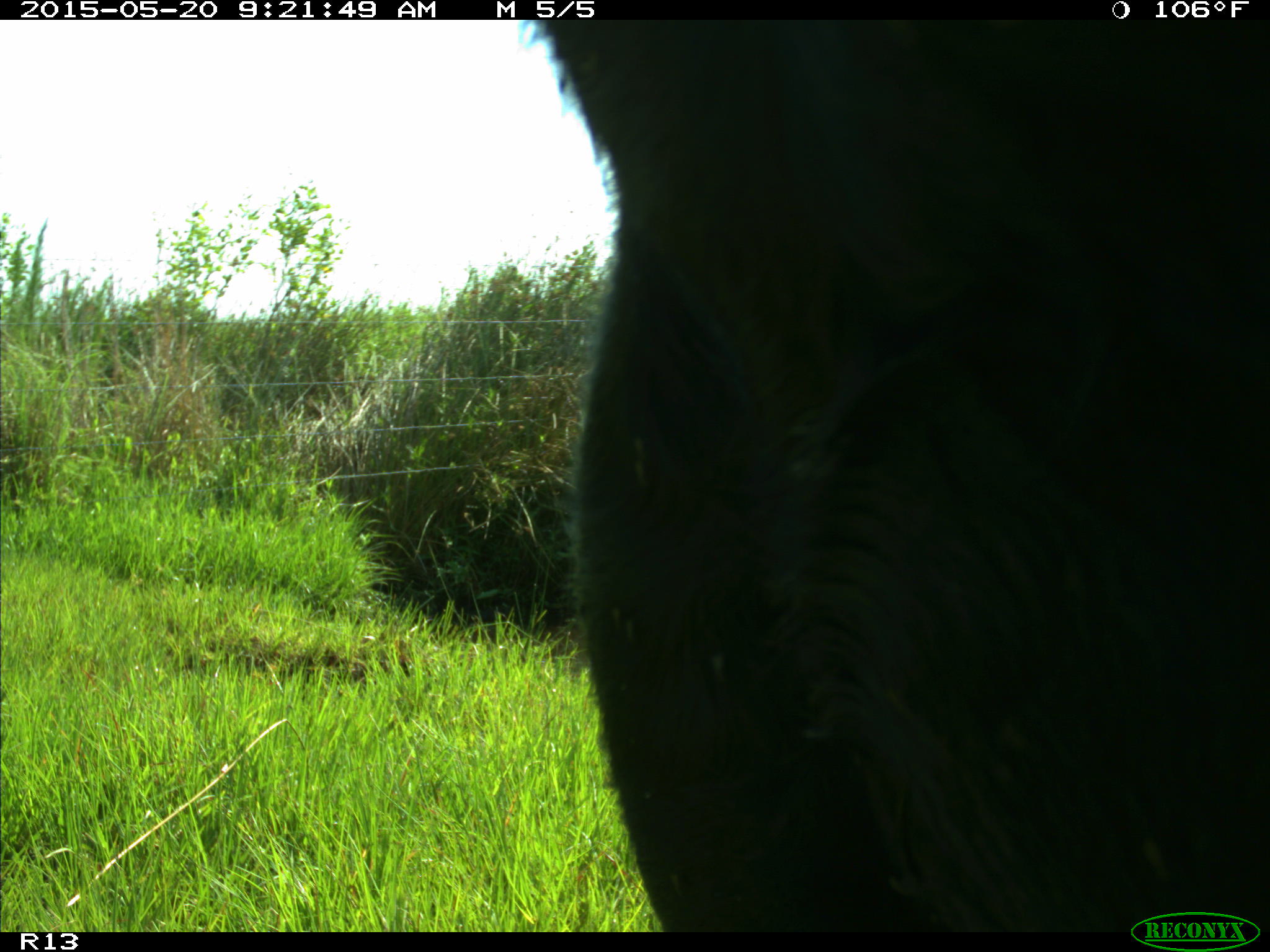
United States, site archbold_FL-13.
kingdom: Animalia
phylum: Chordata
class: Mammalia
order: Artiodactyla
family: Bovidae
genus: Bos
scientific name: Bos taurus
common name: domestic cow